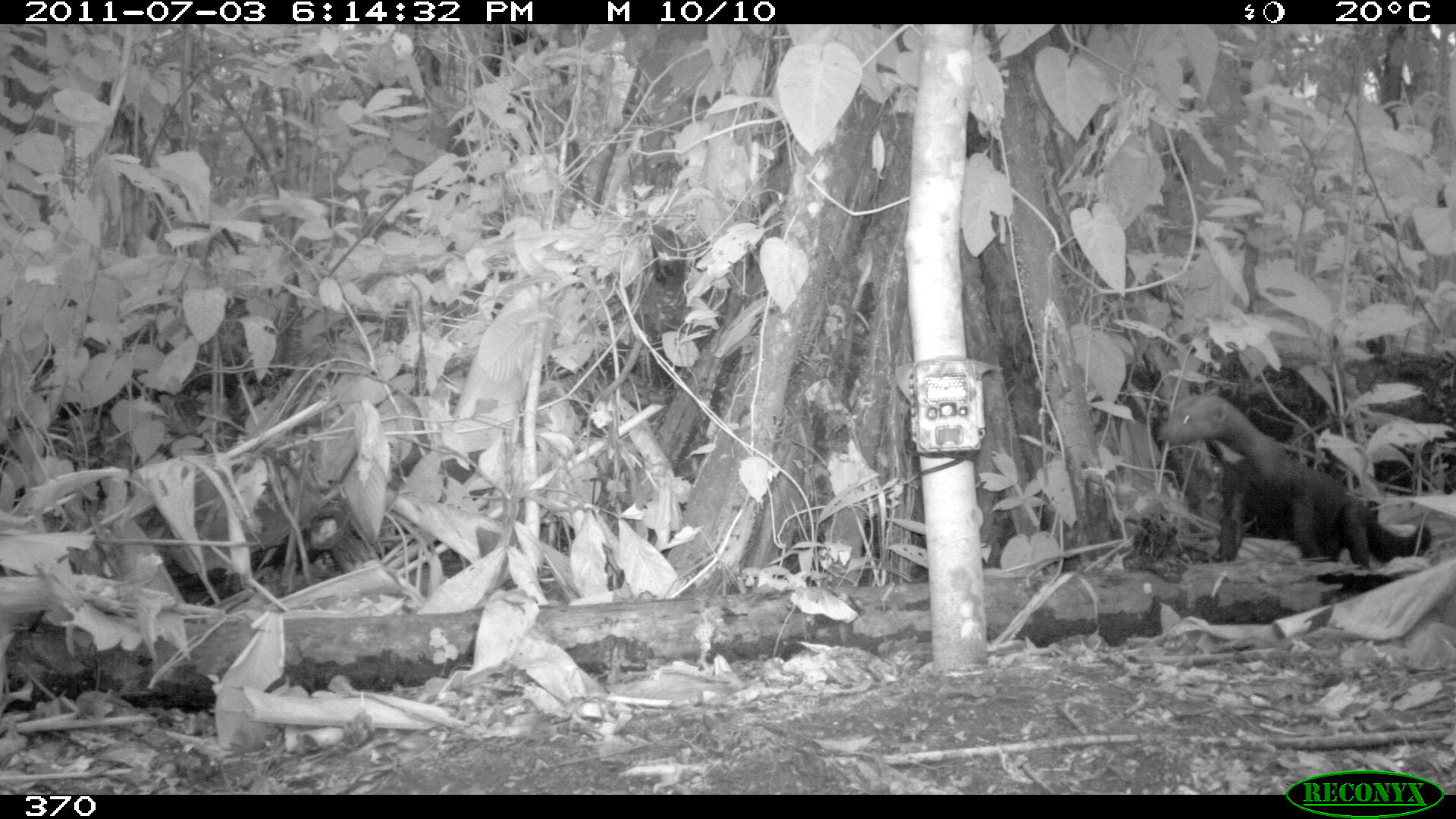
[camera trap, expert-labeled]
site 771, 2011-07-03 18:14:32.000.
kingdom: Animalia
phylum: Chordata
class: Mammalia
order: Carnivora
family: Mustelidae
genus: Eira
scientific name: Eira barbara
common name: tayra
Eira barbara (tayra).